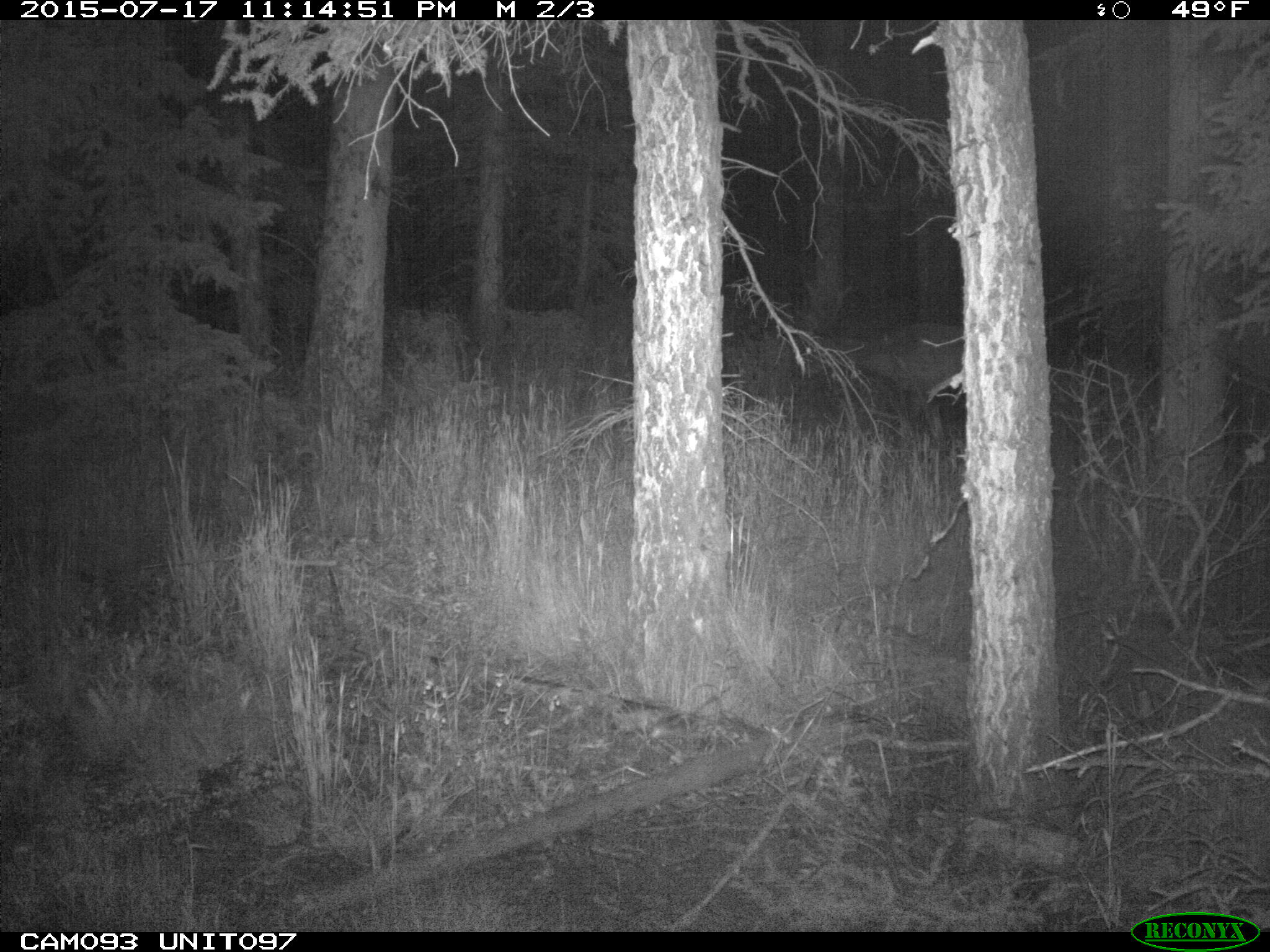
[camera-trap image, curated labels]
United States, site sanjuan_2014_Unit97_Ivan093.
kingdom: Animalia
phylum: Chordata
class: Mammalia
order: Artiodactyla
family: Cervidae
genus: Cervus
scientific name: Cervus elaphus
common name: red deer